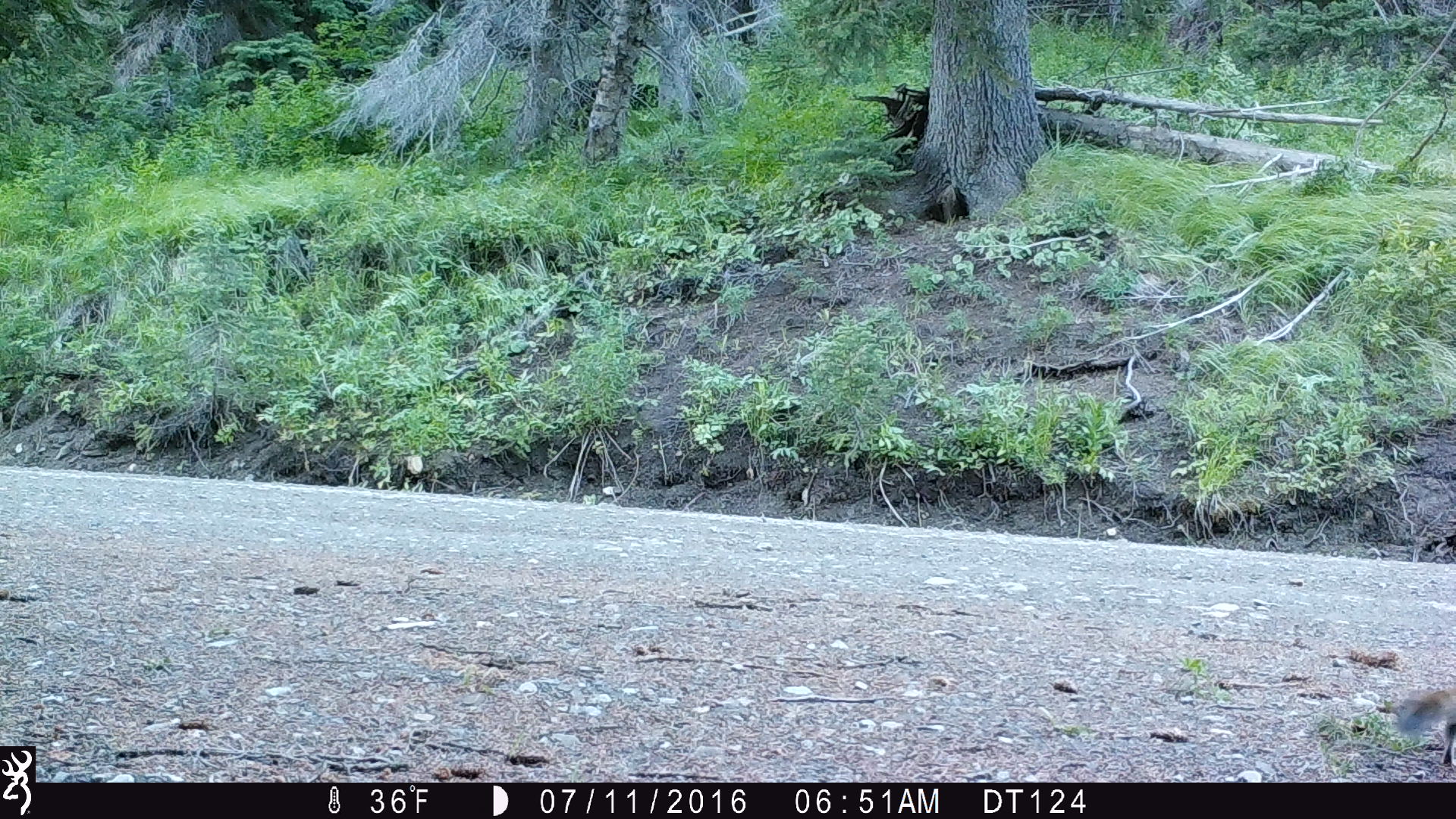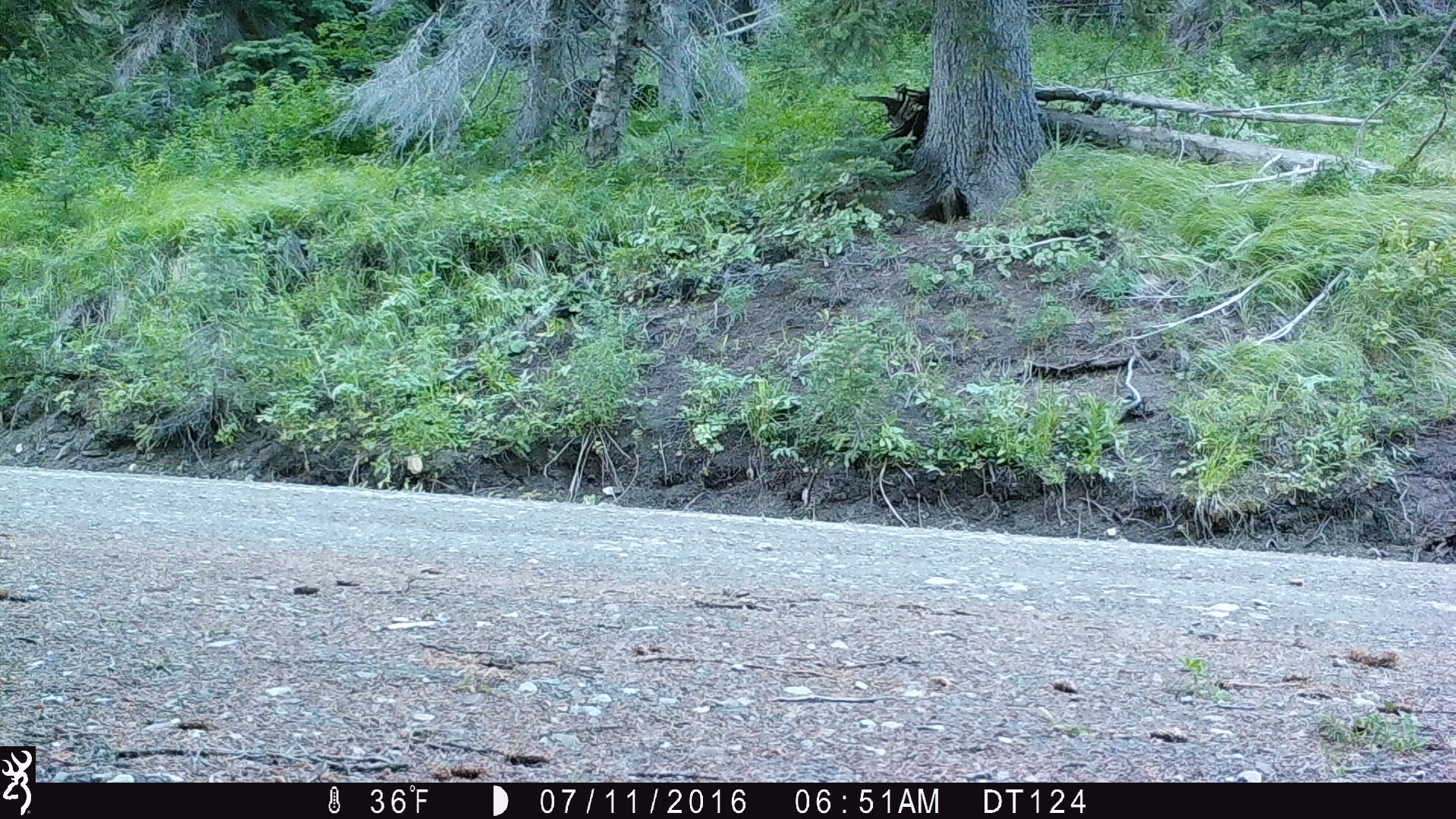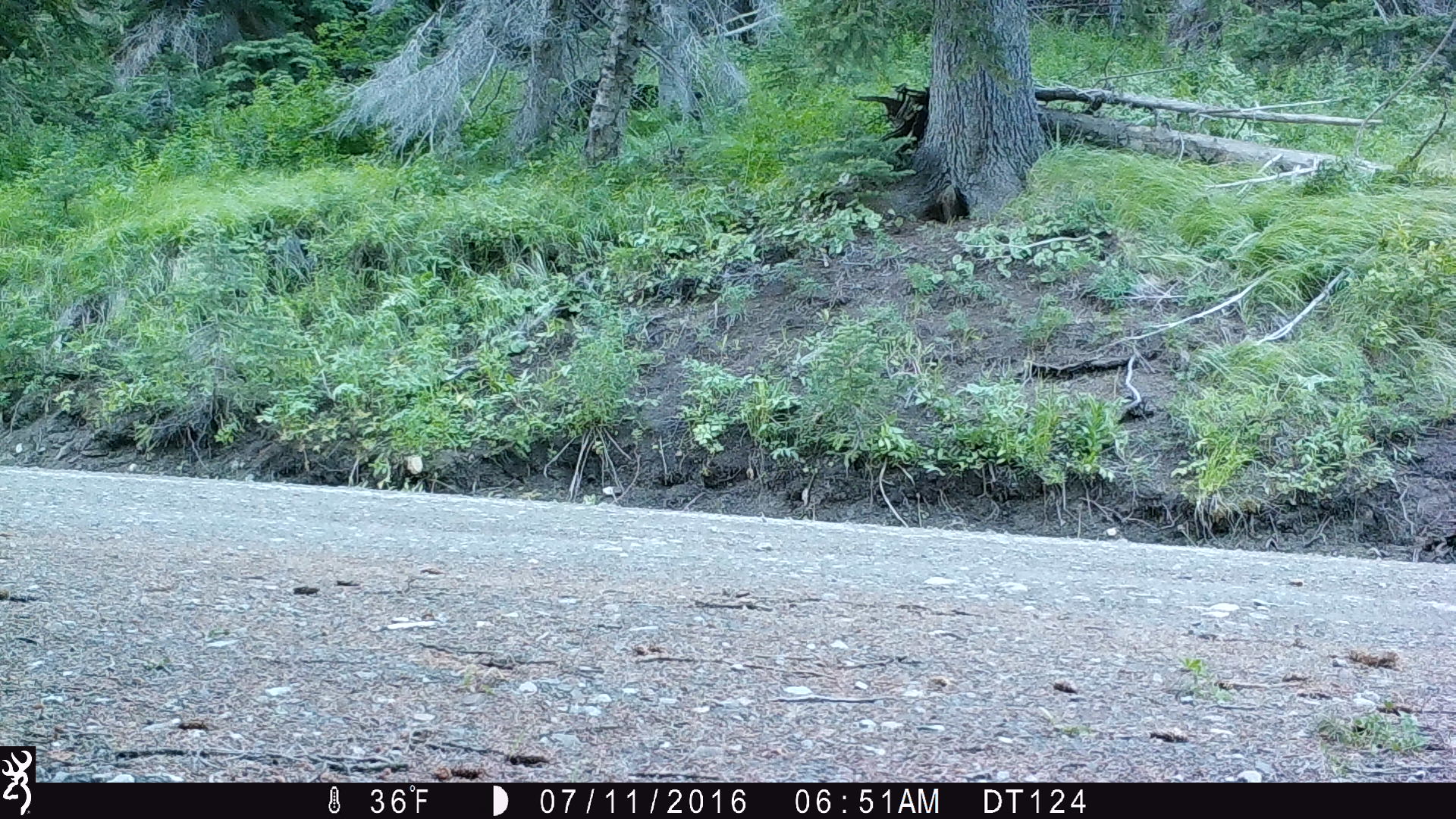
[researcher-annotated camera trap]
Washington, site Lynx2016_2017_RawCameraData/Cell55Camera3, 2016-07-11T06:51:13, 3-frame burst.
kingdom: Animalia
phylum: Chordata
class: Mammalia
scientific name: Mammalia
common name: small mammal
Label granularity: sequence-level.